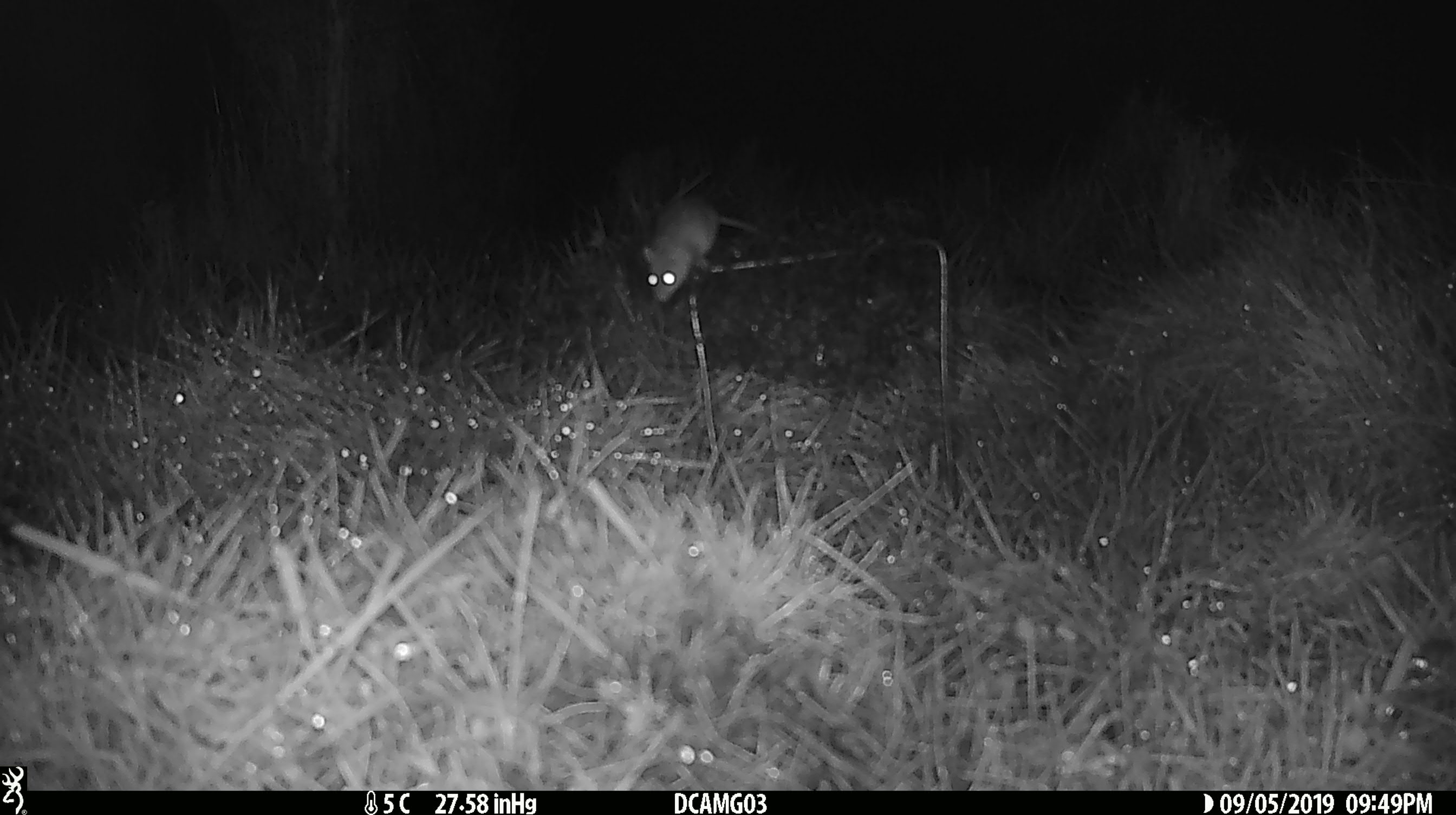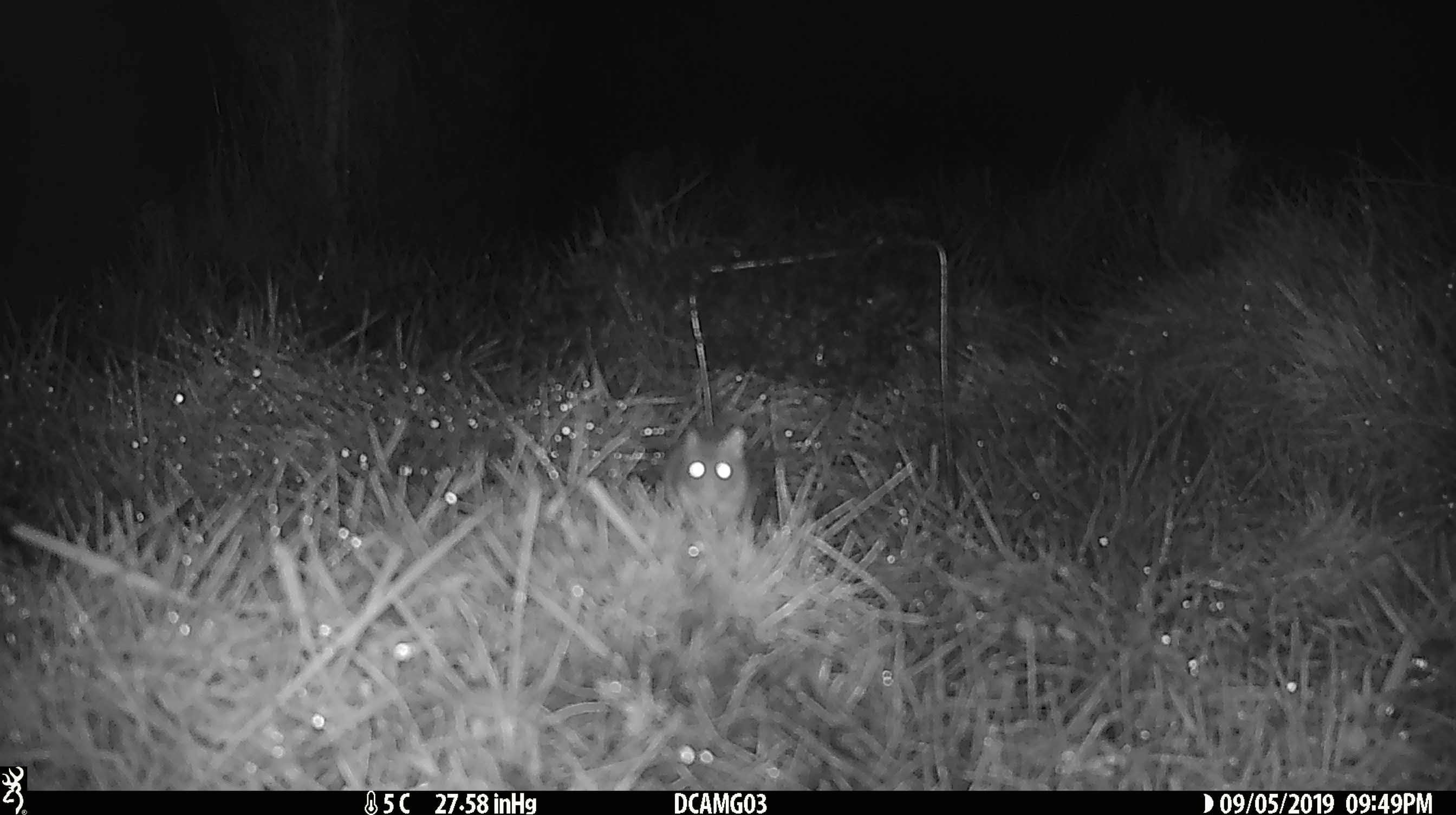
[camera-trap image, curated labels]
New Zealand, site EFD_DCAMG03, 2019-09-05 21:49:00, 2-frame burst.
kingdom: Animalia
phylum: Chordata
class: Mammalia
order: Rodentia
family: Muridae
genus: Mus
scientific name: Mus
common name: mouse